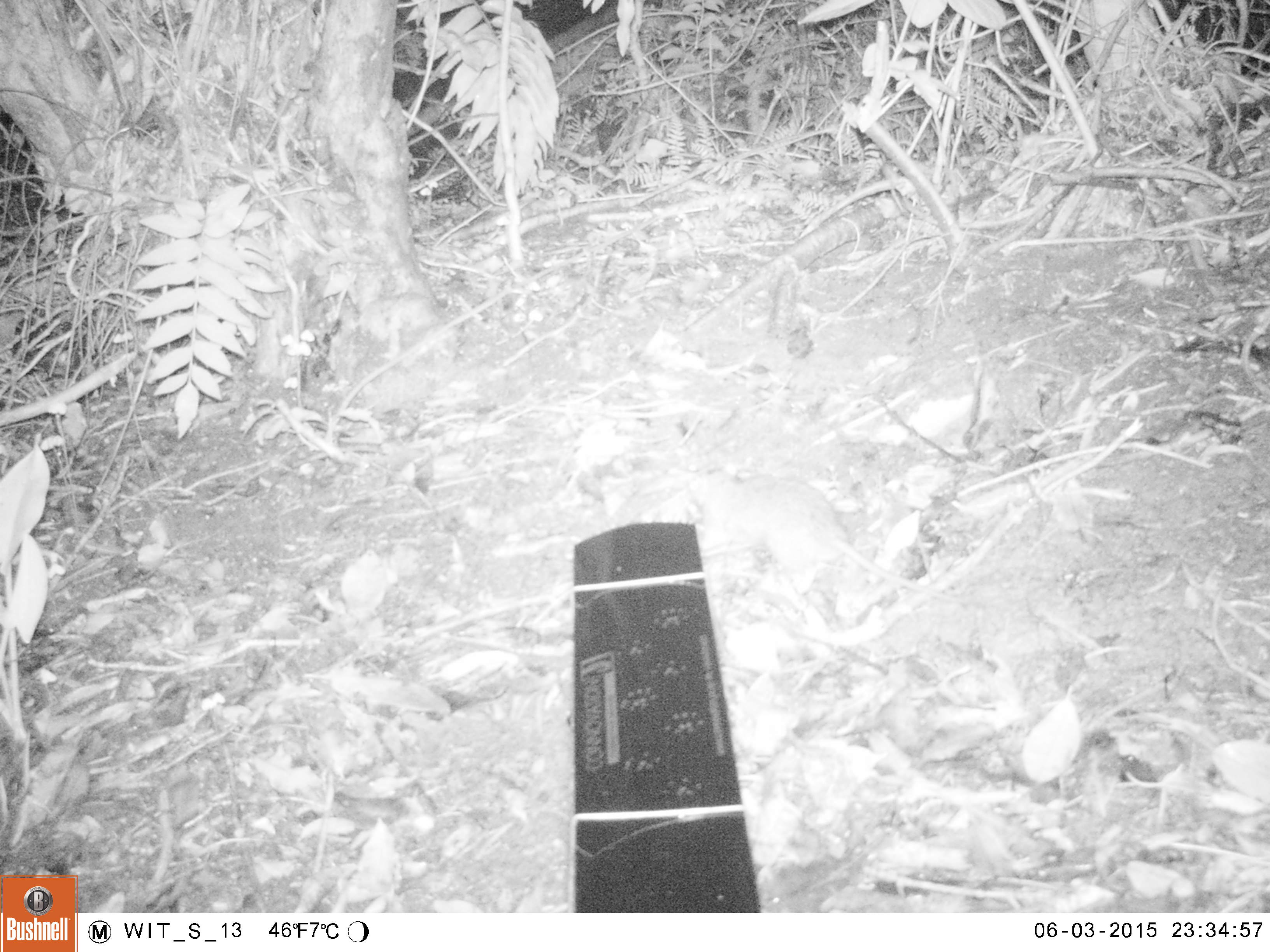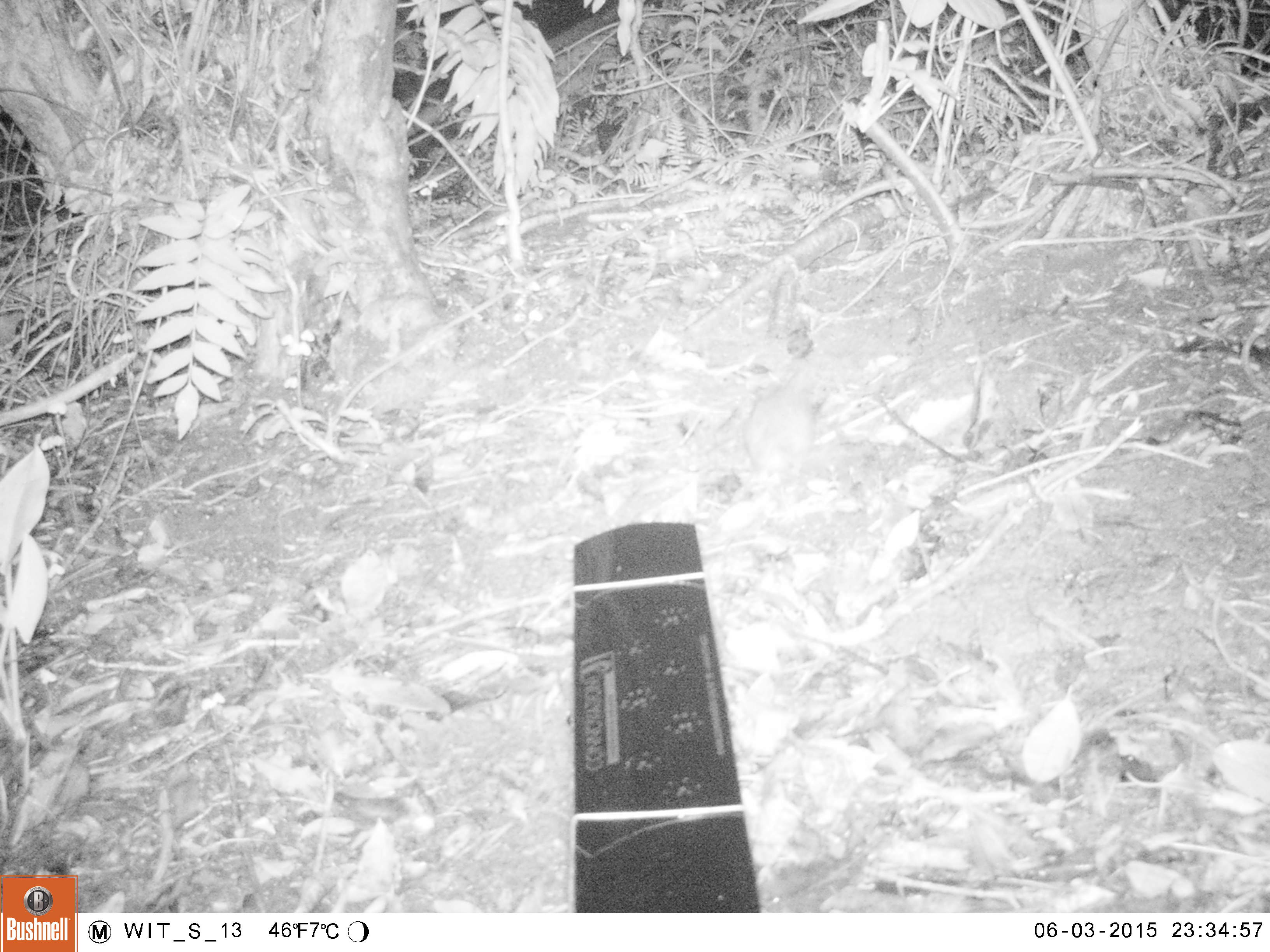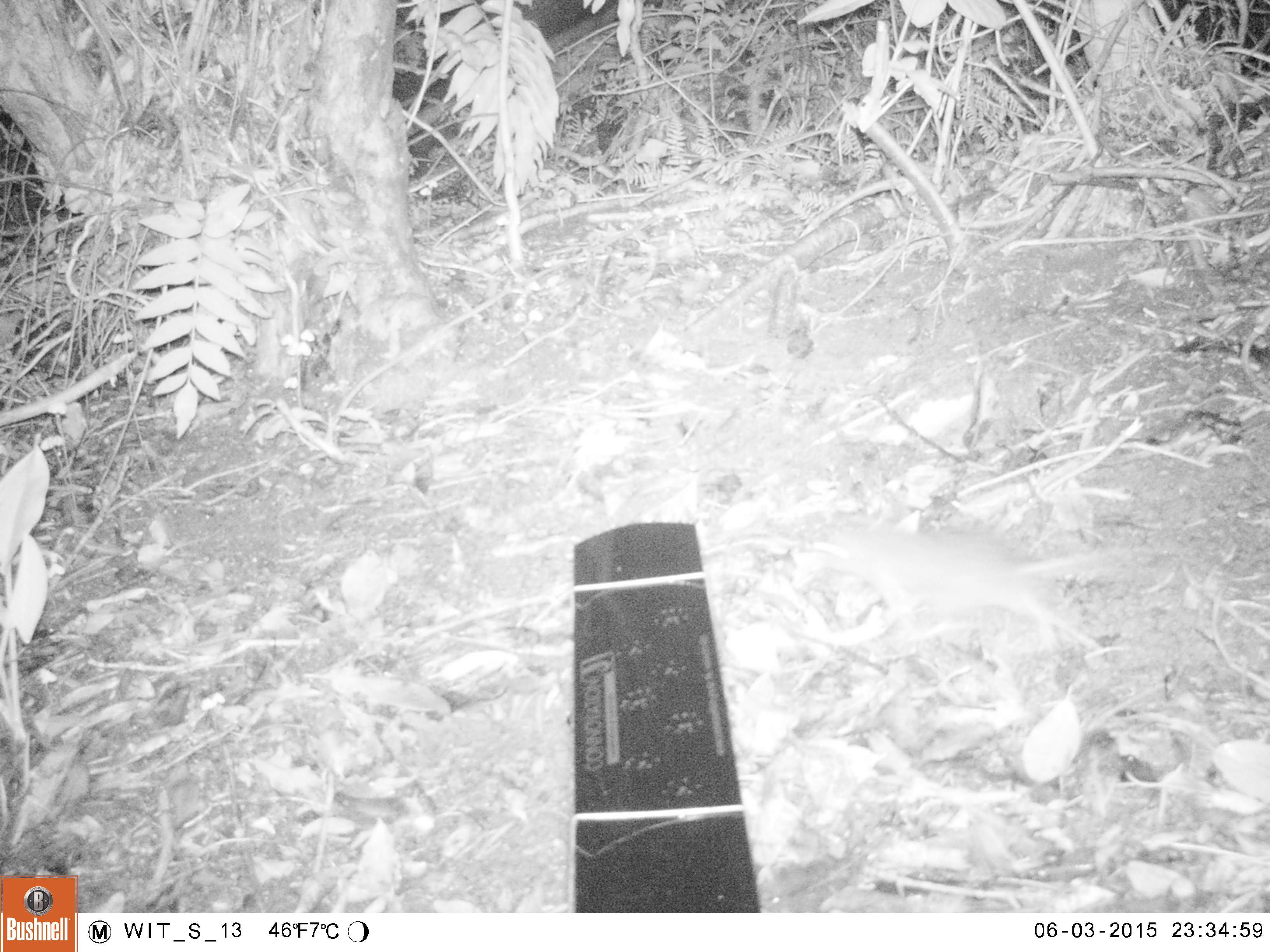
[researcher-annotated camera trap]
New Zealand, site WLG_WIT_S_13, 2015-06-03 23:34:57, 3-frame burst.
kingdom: Animalia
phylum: Chordata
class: Mammalia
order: Rodentia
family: Muridae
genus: Rattus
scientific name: Rattus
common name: rat